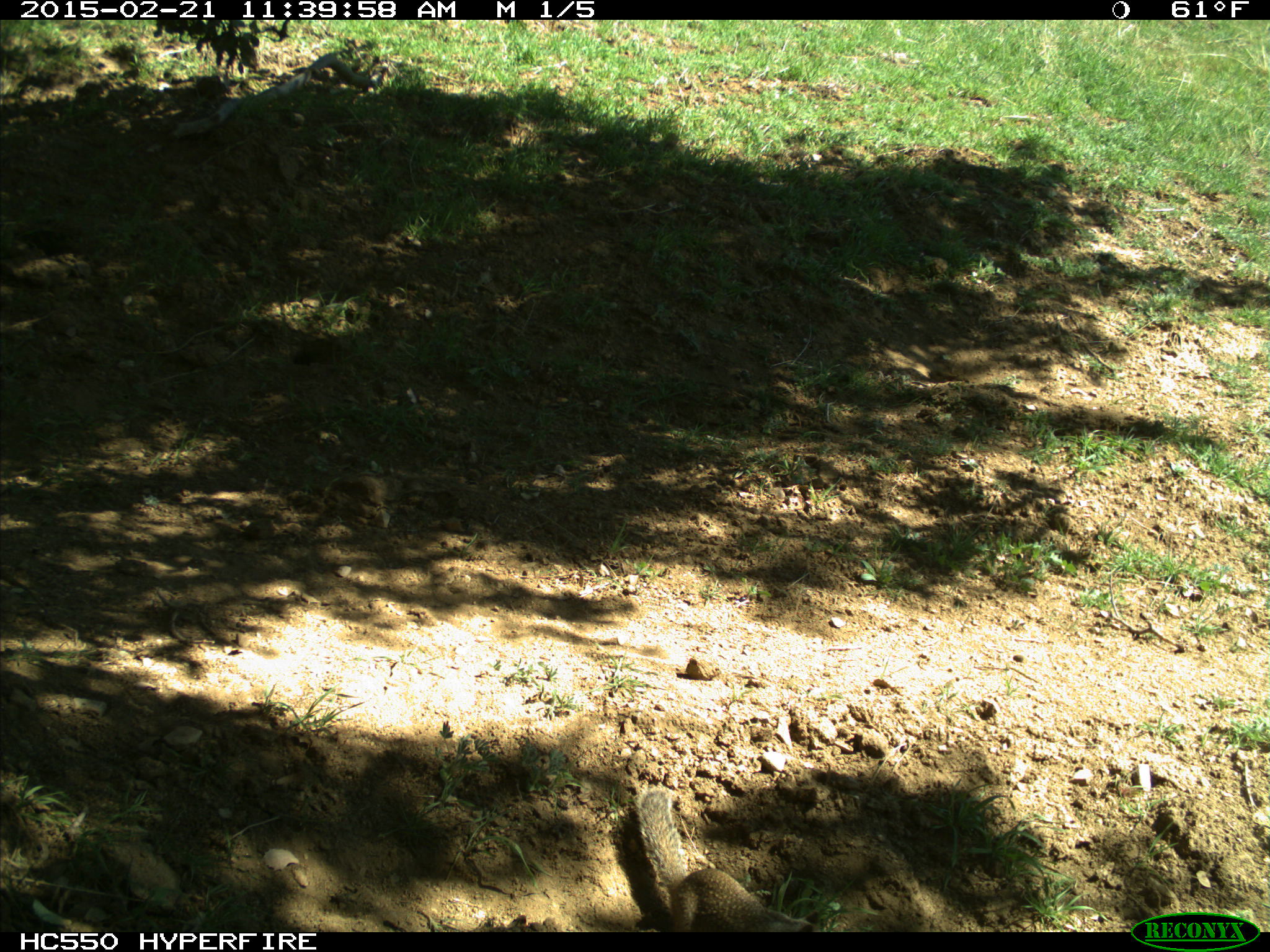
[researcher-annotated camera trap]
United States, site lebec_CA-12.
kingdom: Animalia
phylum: Chordata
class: Mammalia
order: Rodentia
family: Sciuridae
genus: Otospermophilus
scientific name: Otospermophilus beecheyi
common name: california ground squirrel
Otospermophilus beecheyi (california ground squirrel).